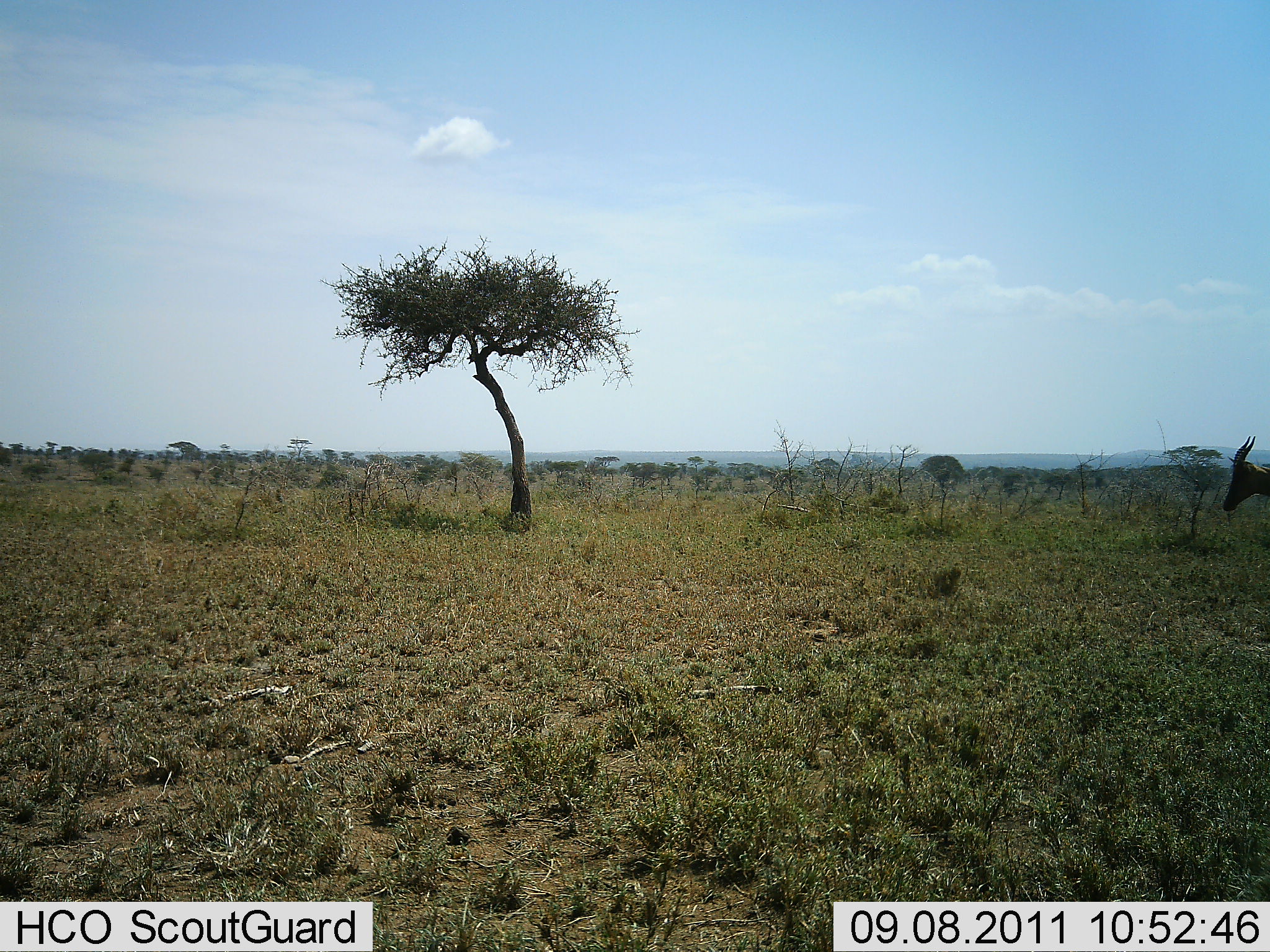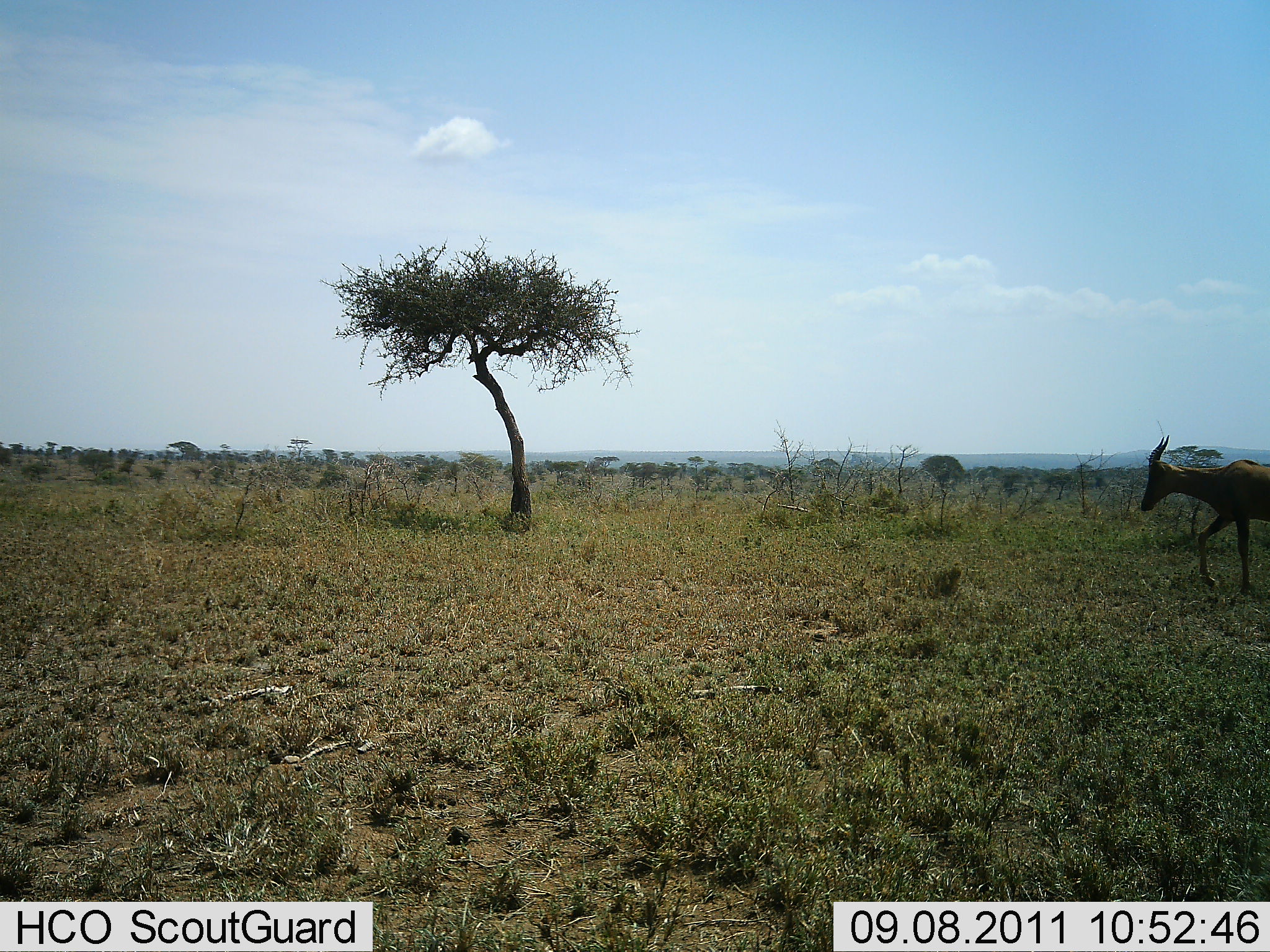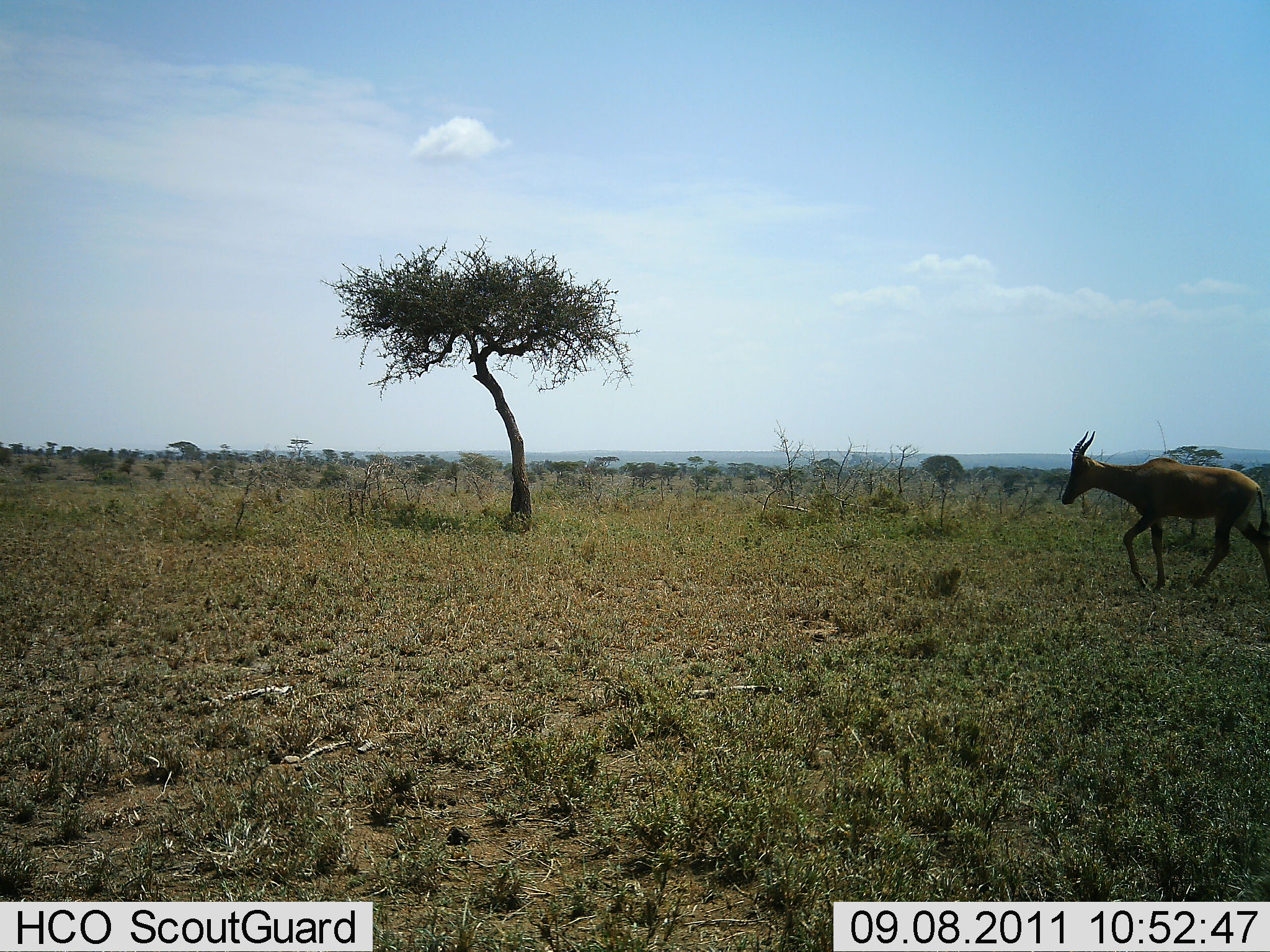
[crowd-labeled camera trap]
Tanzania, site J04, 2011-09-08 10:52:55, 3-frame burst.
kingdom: Animalia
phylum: Chordata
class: Mammalia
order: Artiodactyla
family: Bovidae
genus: Alcelaphus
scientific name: Alcelaphus buselaphus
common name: hartebeest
Hartebeest (Alcelaphus buselaphus), count 1. Behavior (volunteer vote fractions): standing 0%, resting 0%, moving 100%, interacting 0%. Young present (vote fraction): 0%. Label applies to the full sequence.